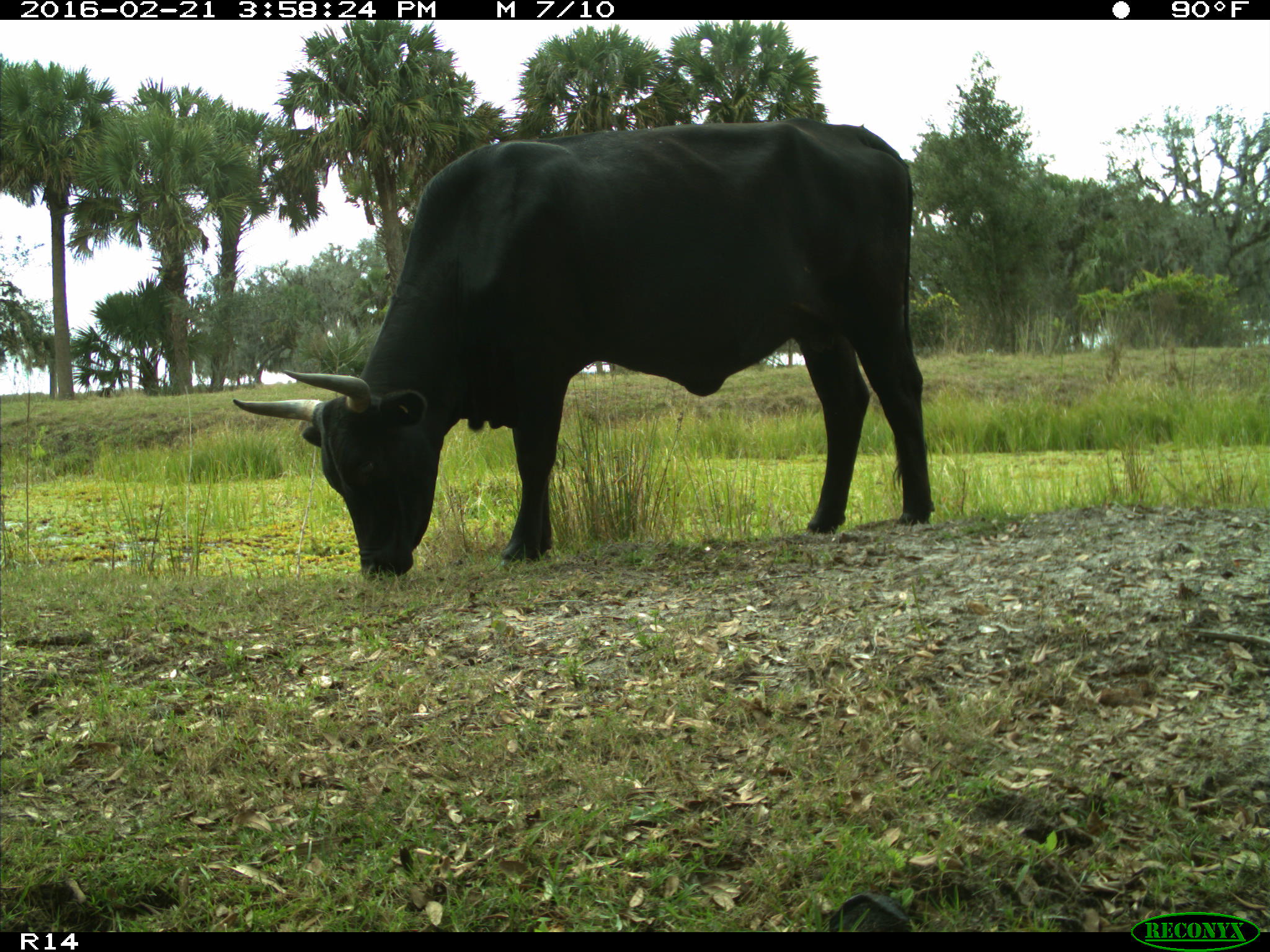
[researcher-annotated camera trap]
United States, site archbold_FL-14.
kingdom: Animalia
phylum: Chordata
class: Mammalia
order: Artiodactyla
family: Bovidae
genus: Bos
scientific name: Bos taurus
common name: domestic cow